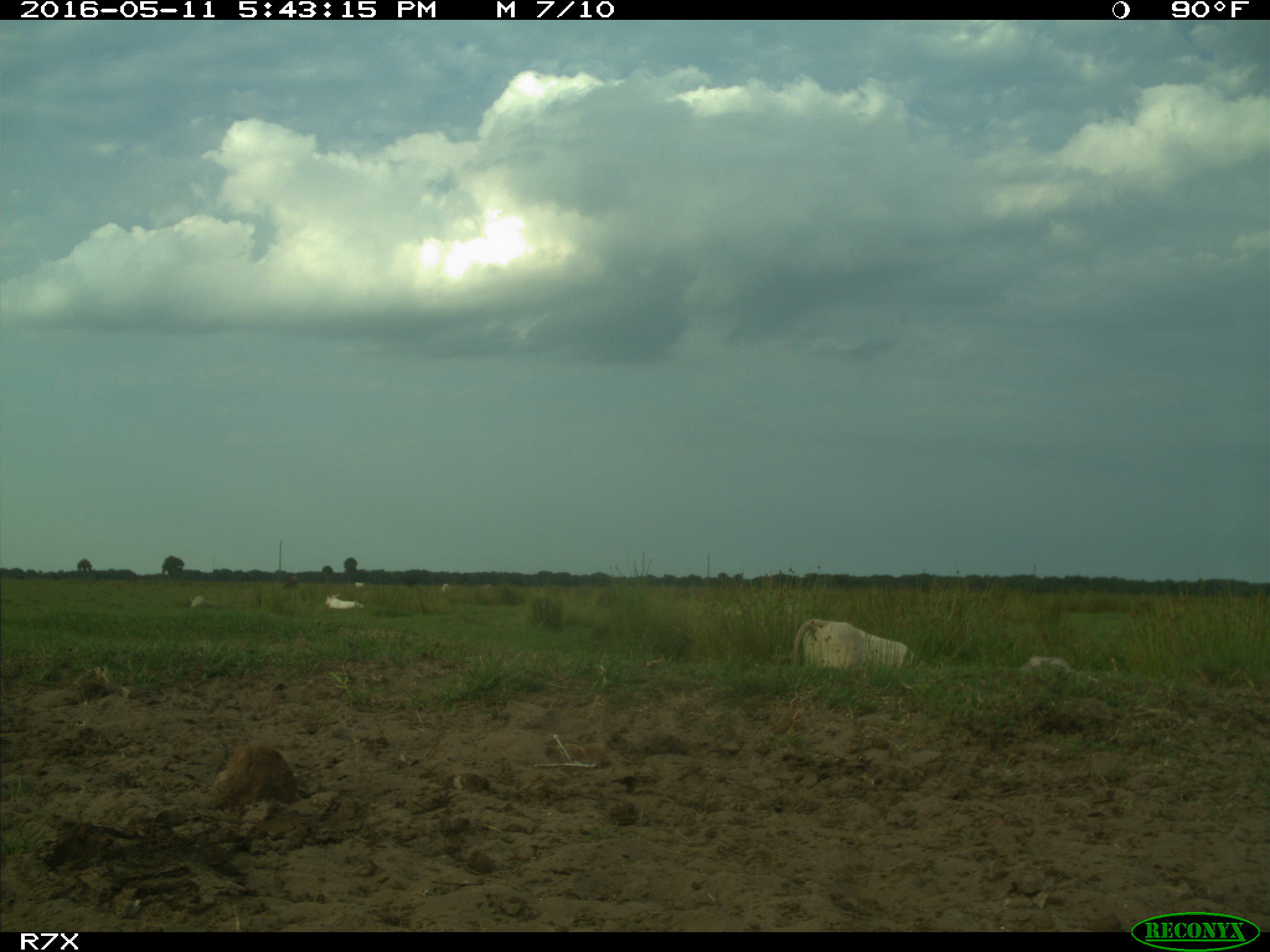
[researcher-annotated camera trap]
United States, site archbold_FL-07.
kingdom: Animalia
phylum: Chordata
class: Mammalia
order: Artiodactyla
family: Bovidae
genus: Bos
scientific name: Bos taurus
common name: domestic cow